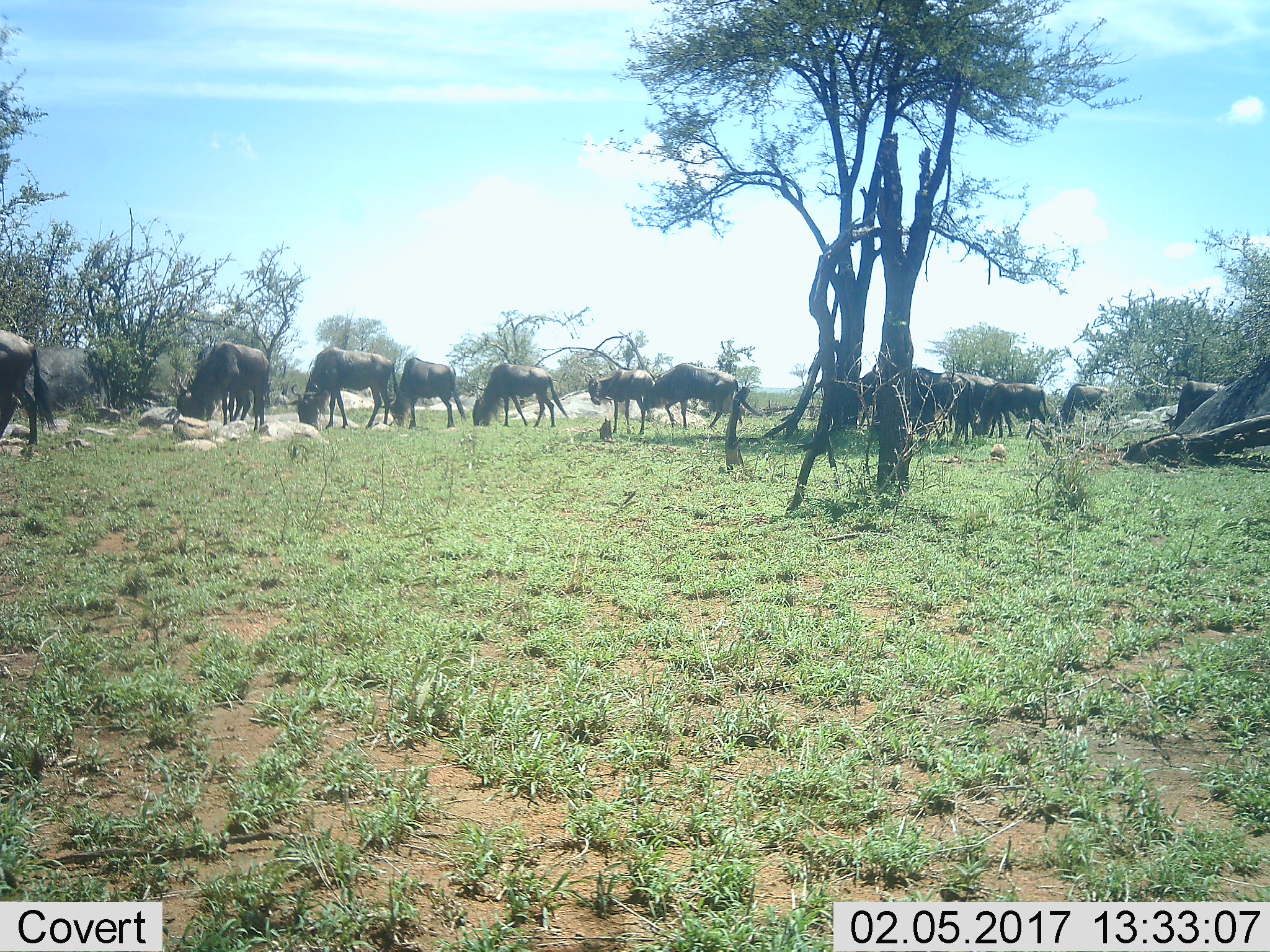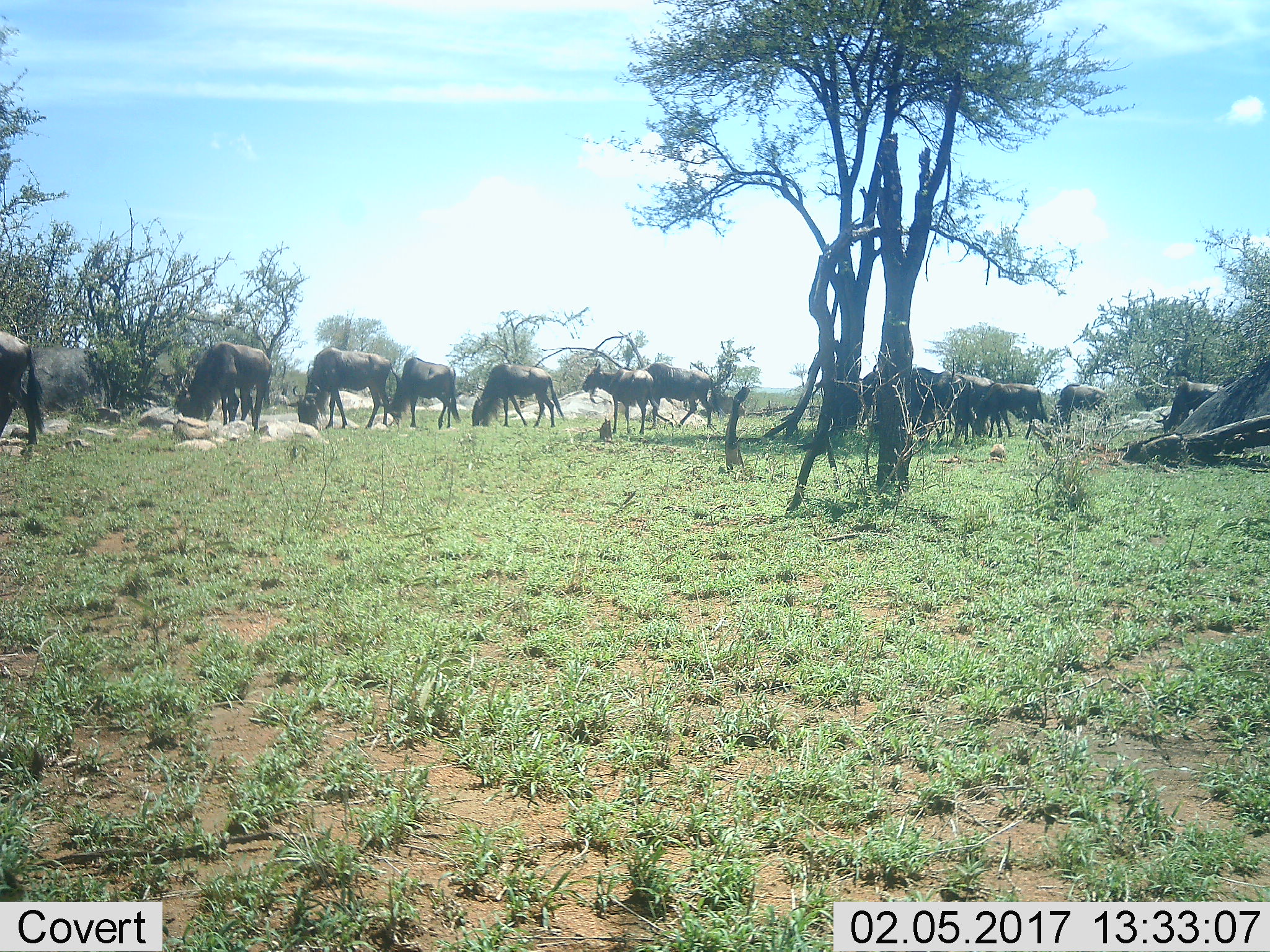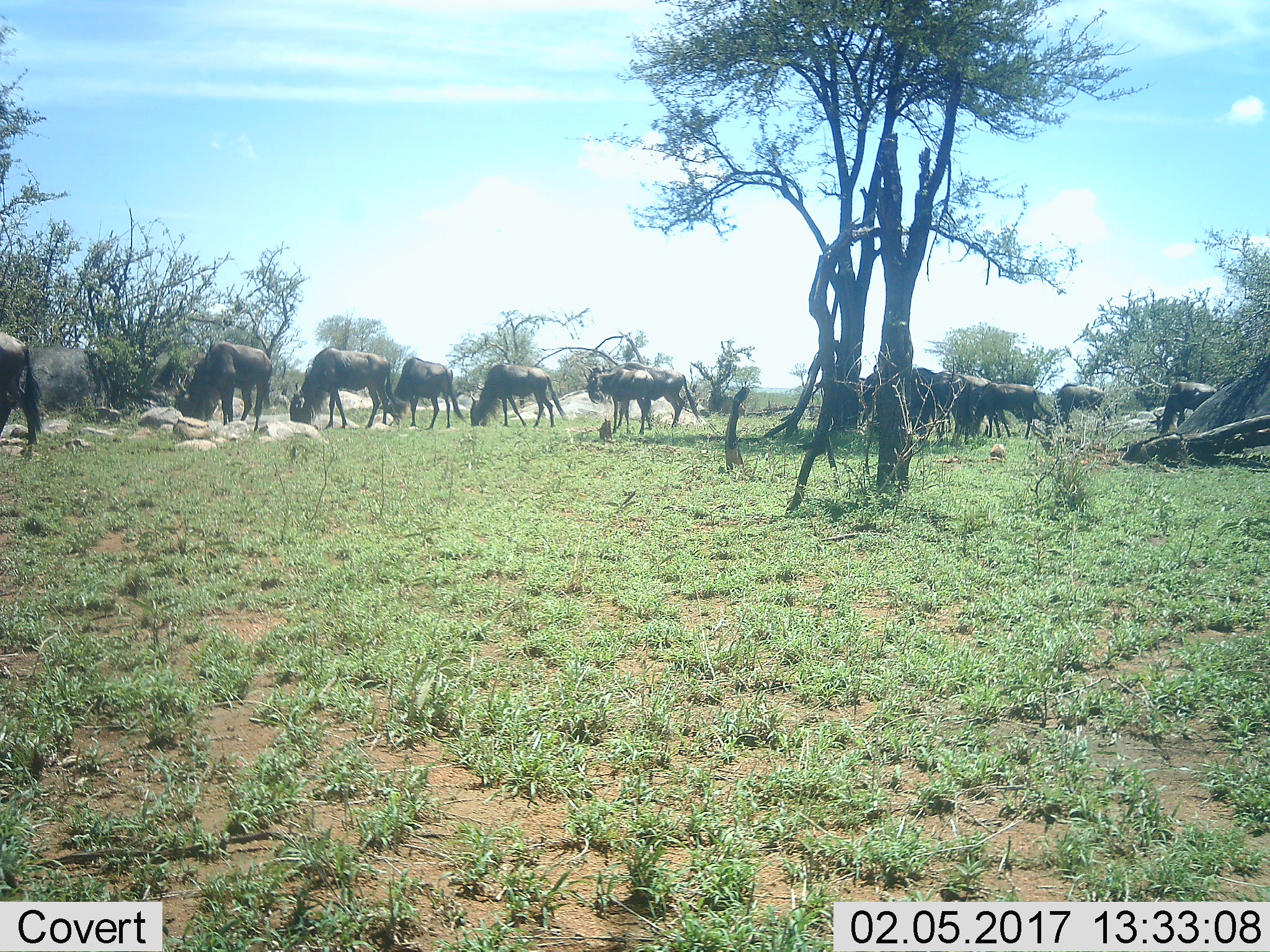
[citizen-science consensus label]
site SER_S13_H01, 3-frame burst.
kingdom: Animalia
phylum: Chordata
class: Mammalia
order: Artiodactyla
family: Bovidae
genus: Connochaetes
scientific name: Connochaetes taurinus taurinus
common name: blue wildebeest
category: wildebeestblue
Wildebeestblue (blue wildebeest) (Connochaetes taurinus taurinus), count 11-50. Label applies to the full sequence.